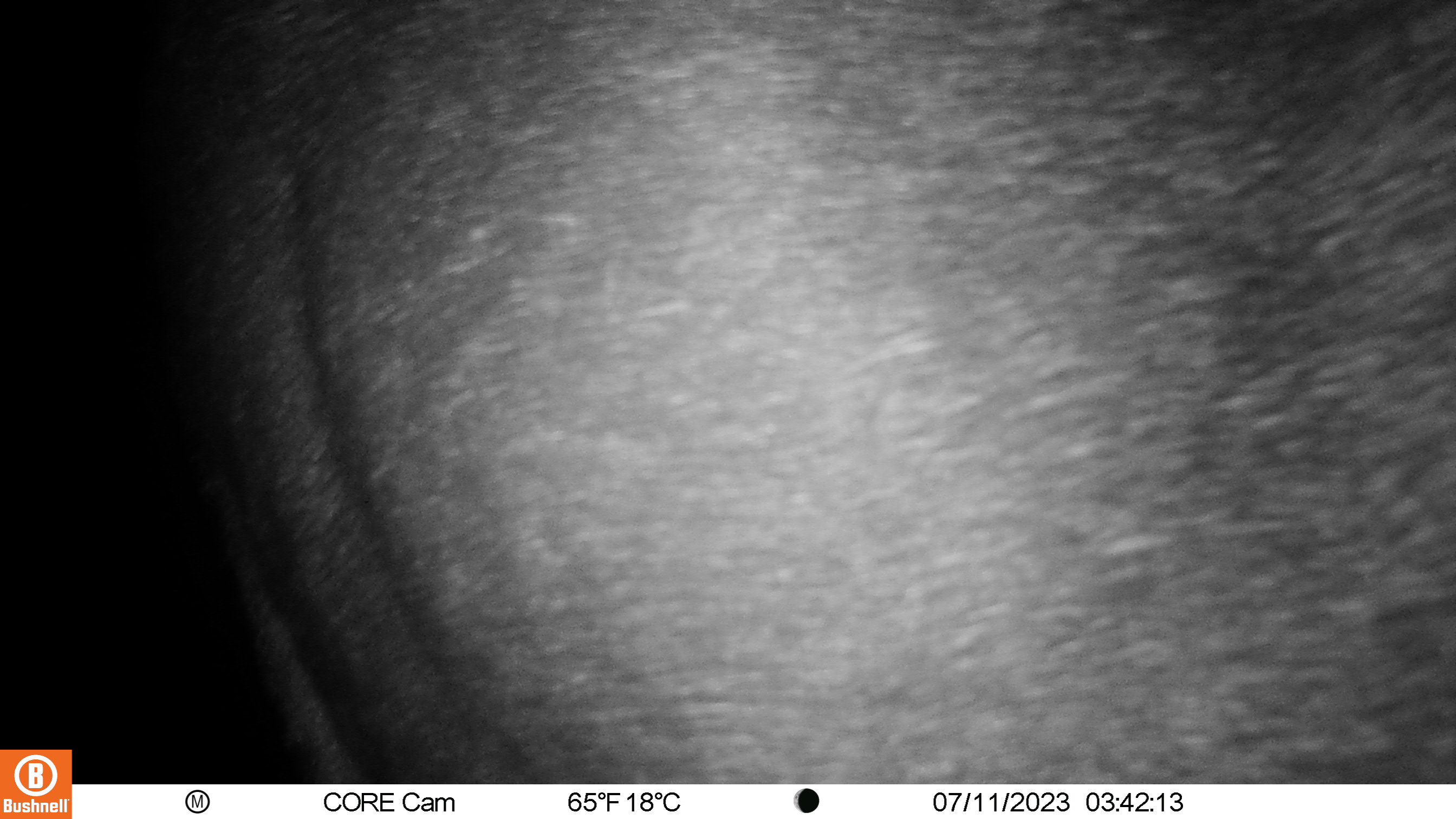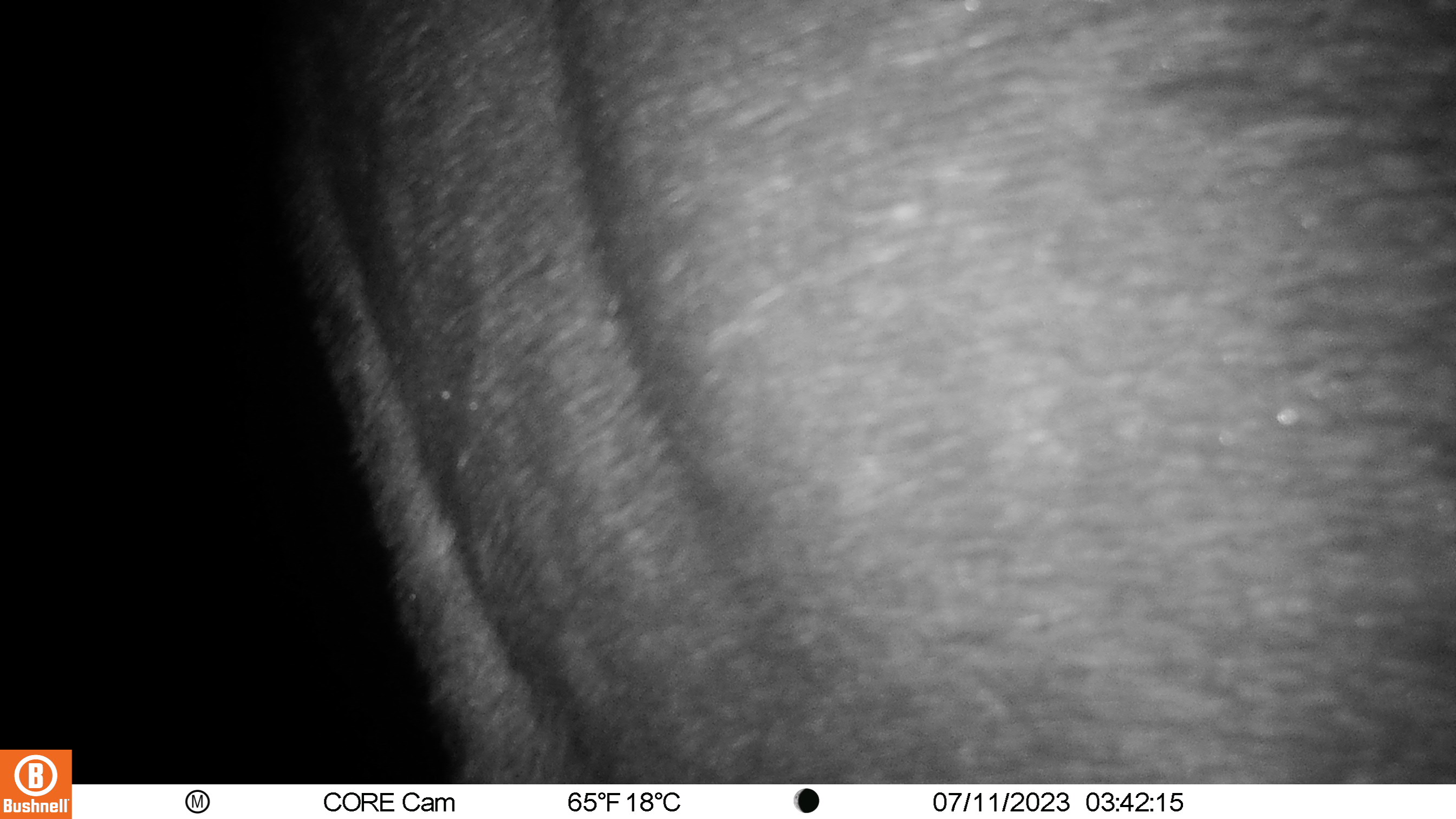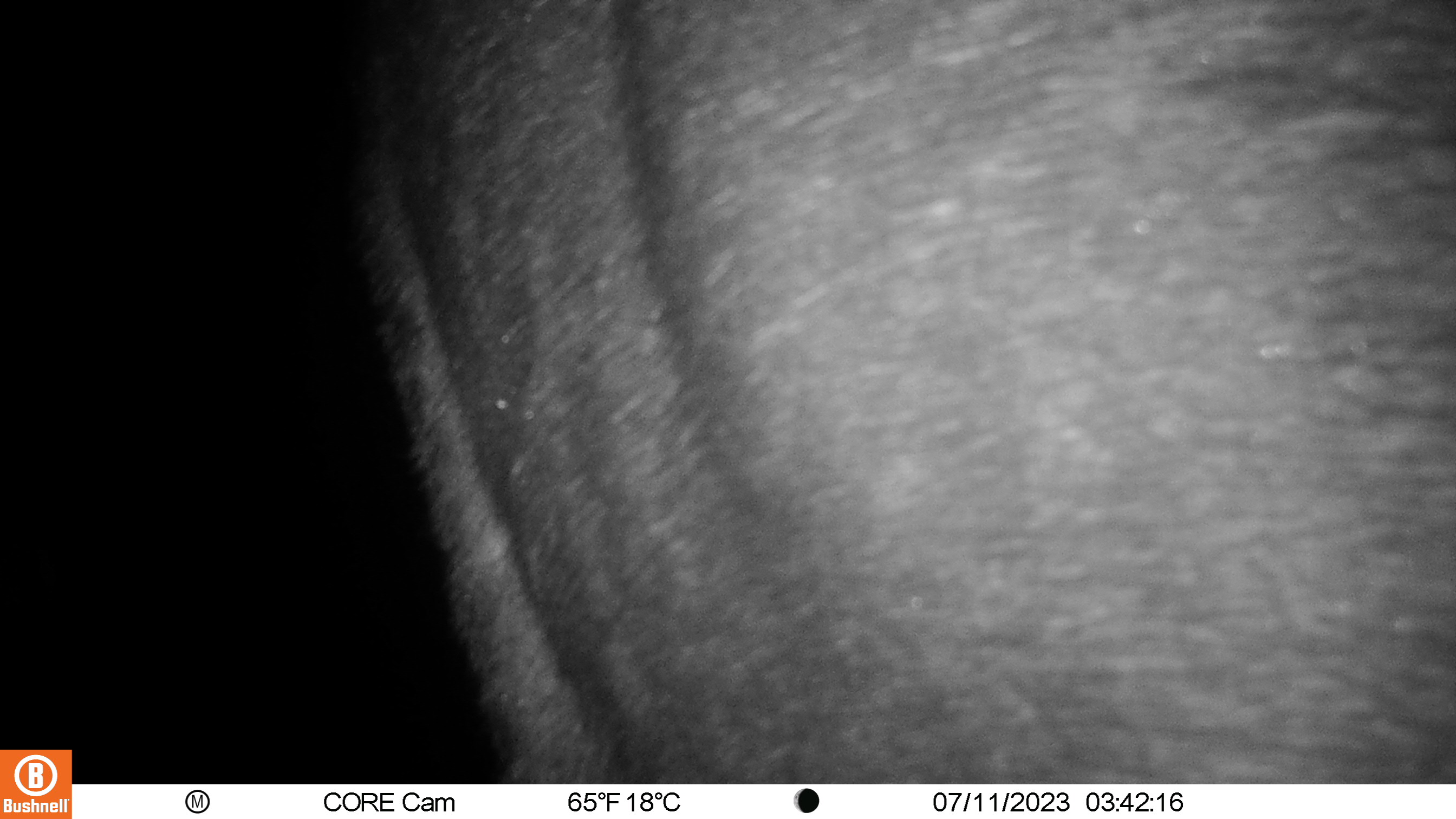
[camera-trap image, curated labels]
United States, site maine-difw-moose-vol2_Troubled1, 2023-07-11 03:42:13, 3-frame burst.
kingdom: Animalia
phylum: Chordata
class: Mammalia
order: Artiodactyla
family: Cervidae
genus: Alces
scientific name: Alces alces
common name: moose